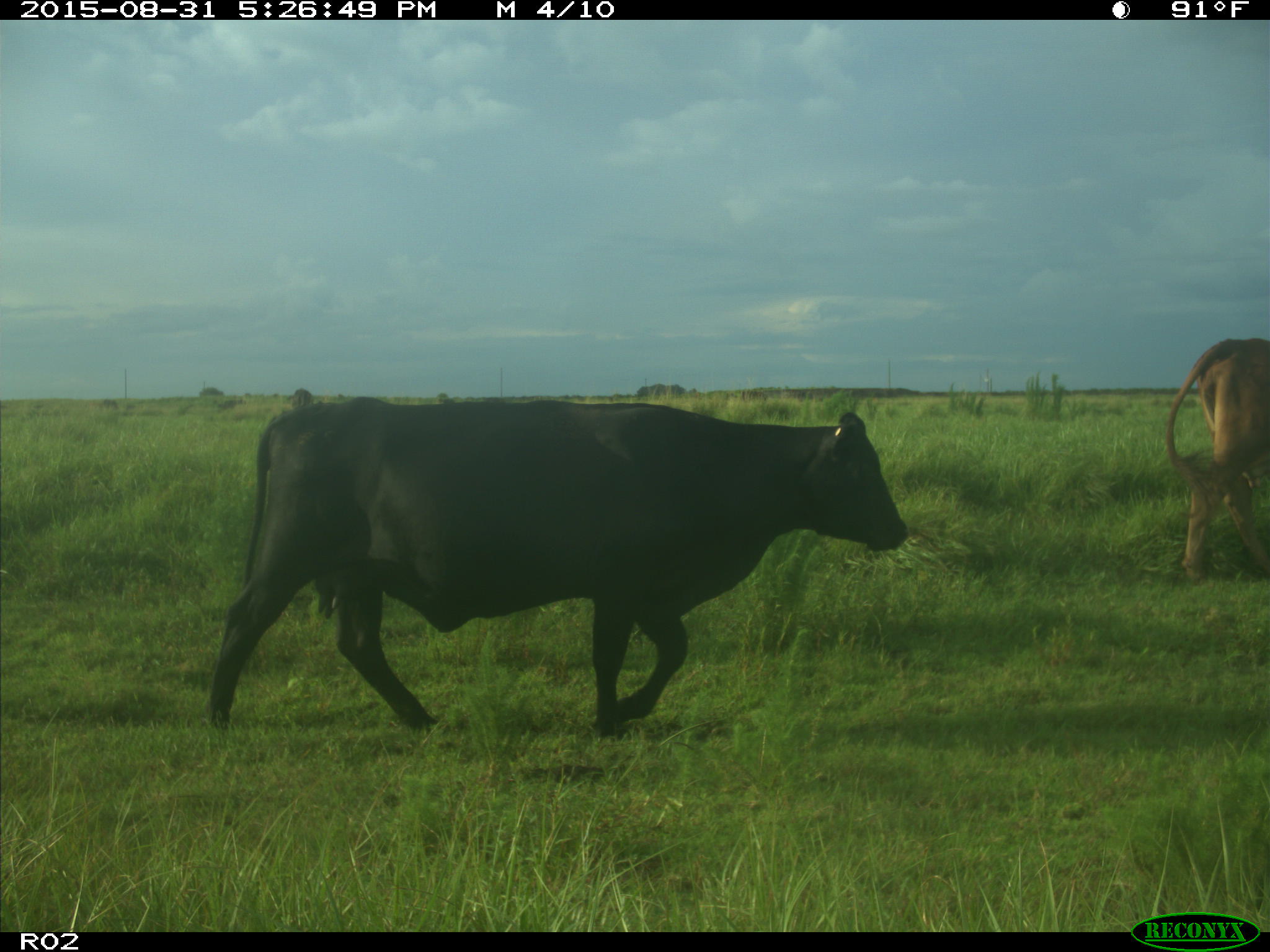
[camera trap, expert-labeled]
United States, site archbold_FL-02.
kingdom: Animalia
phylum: Chordata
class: Mammalia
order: Artiodactyla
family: Bovidae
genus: Bos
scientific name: Bos taurus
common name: domestic cow